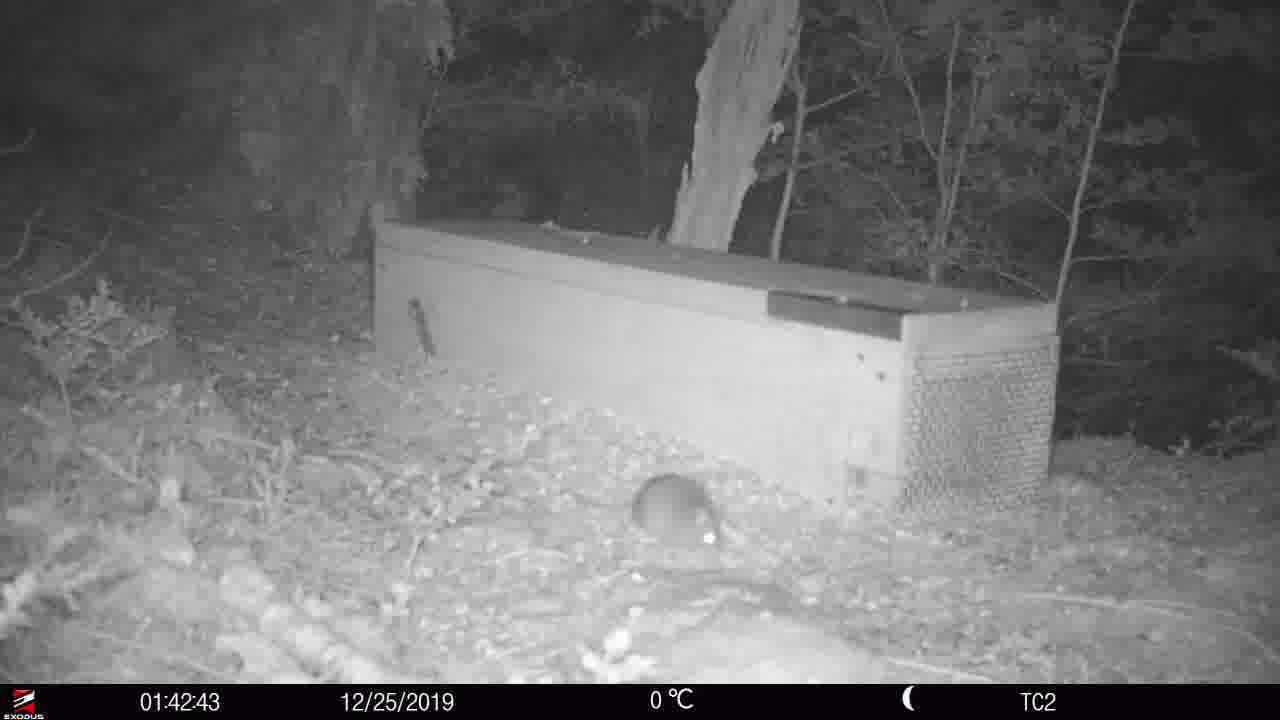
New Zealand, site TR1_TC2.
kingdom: Animalia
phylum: Chordata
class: Mammalia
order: Rodentia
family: Muridae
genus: Rattus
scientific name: Rattus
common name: rat